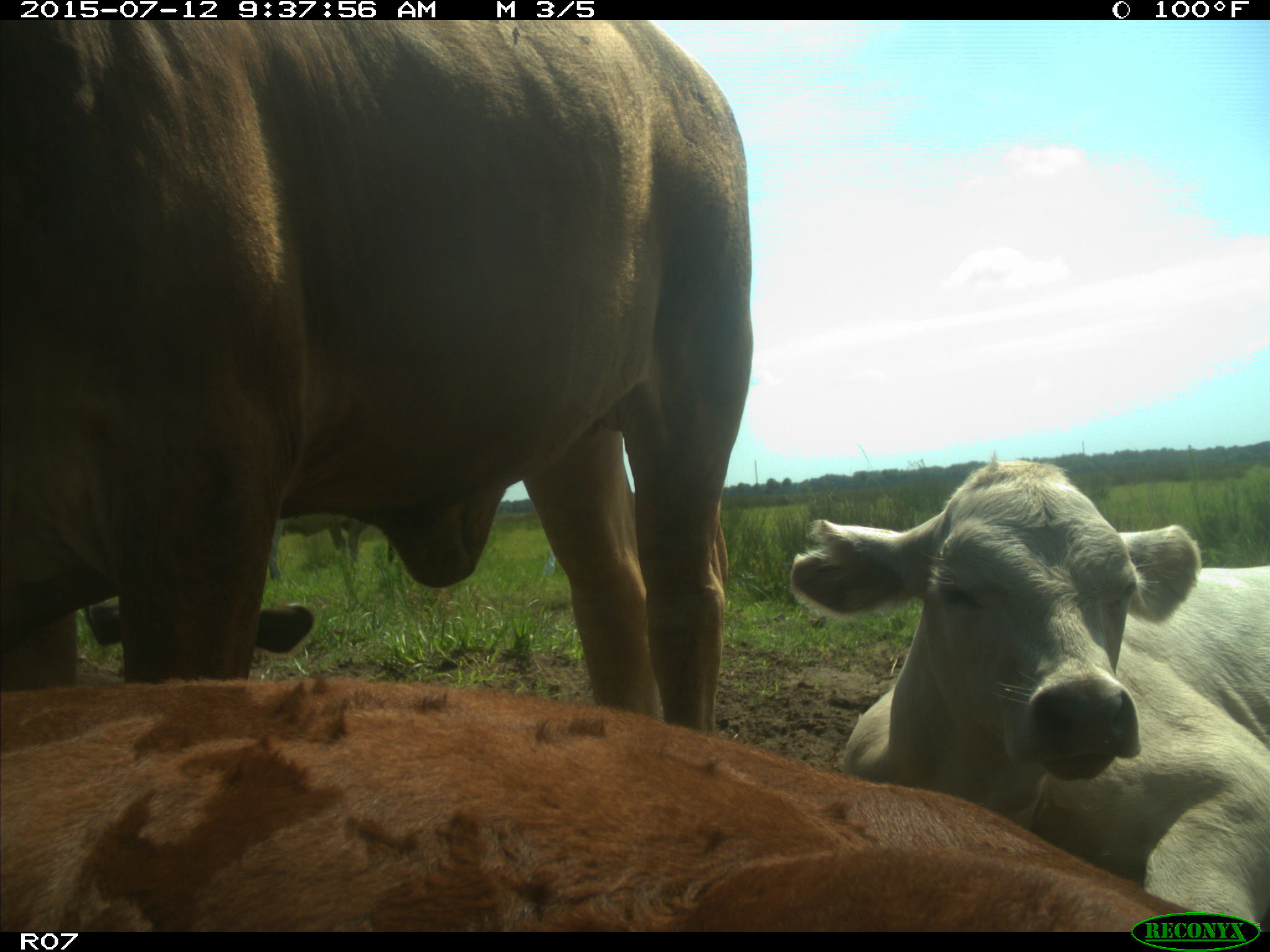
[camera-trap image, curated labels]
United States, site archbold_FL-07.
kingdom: Animalia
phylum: Chordata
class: Mammalia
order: Artiodactyla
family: Bovidae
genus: Bos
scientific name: Bos taurus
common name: domestic cow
Bos taurus (domestic cow).